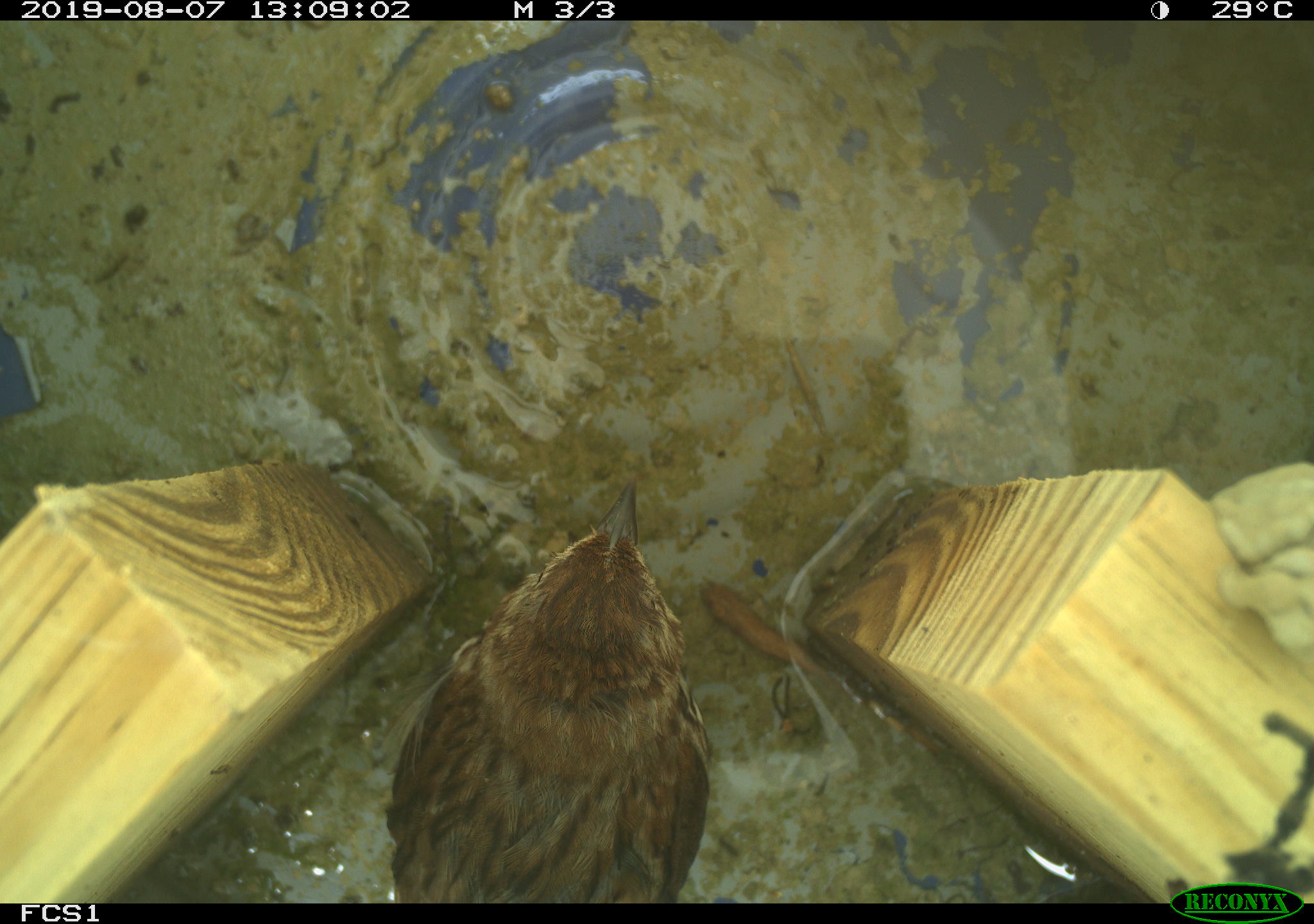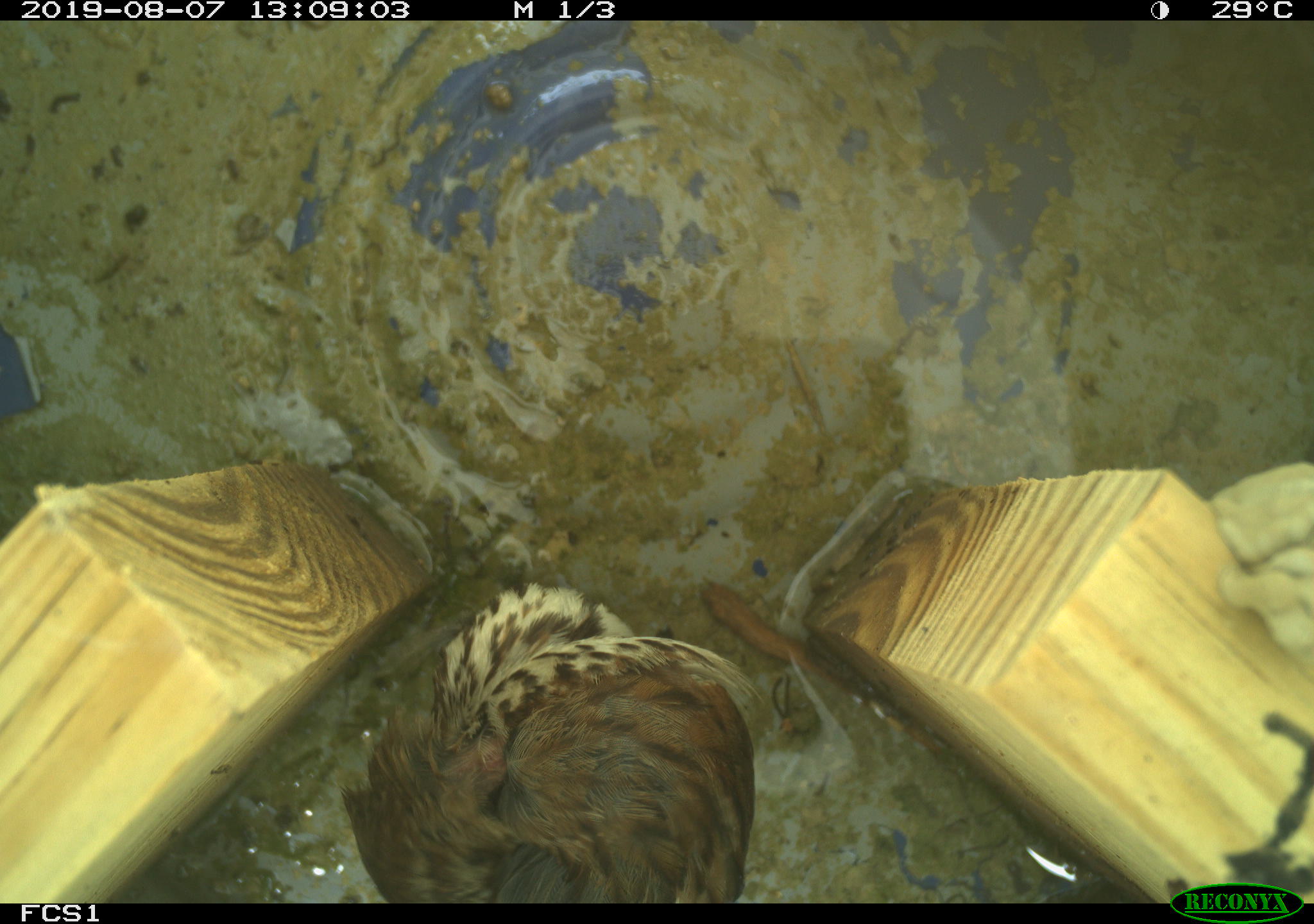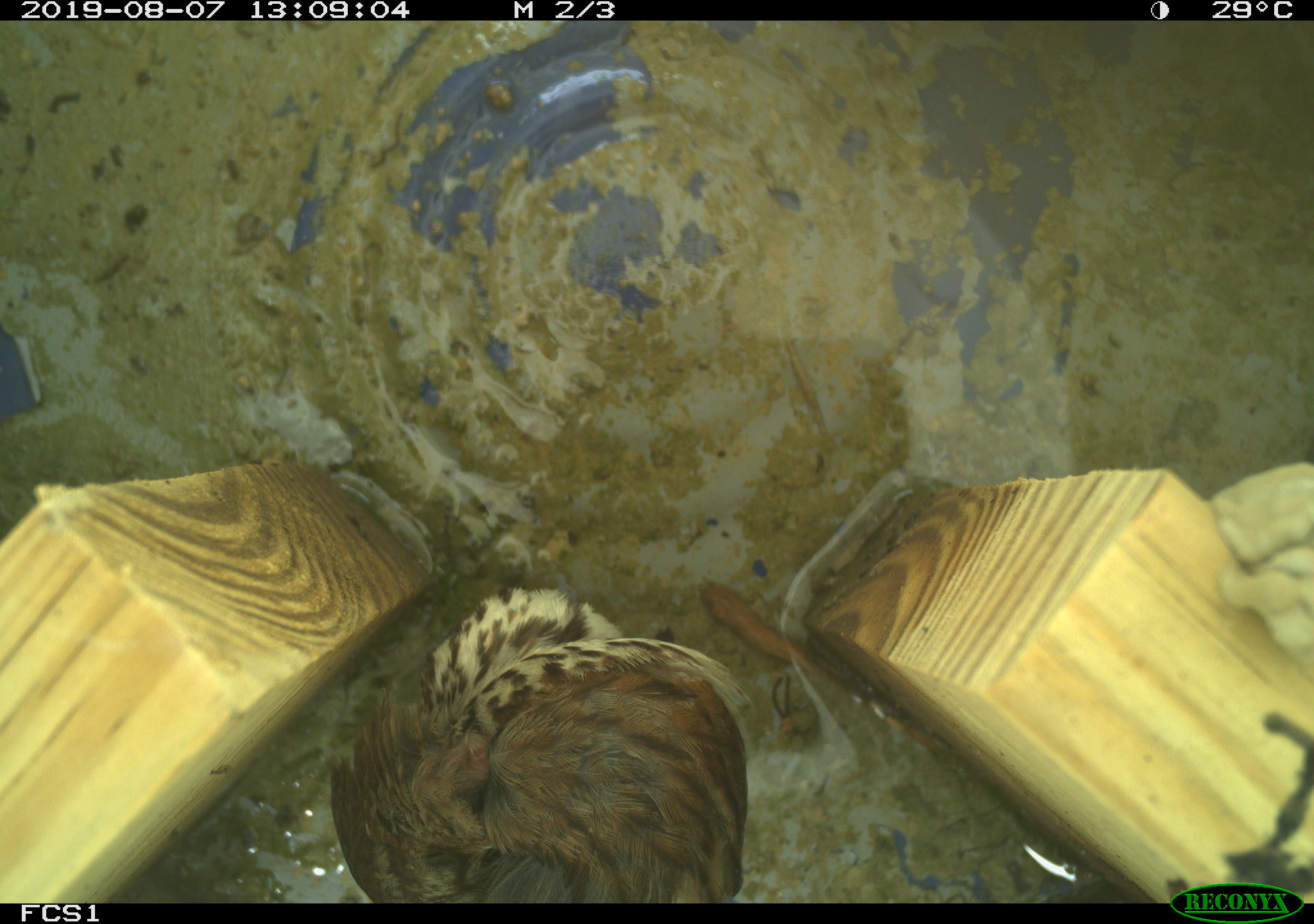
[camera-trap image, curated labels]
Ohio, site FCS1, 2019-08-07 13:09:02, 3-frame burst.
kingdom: Animalia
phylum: Chordata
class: Aves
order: Passeriformes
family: Passerellidae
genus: Melospiza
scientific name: Melospiza melodia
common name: song sparrow